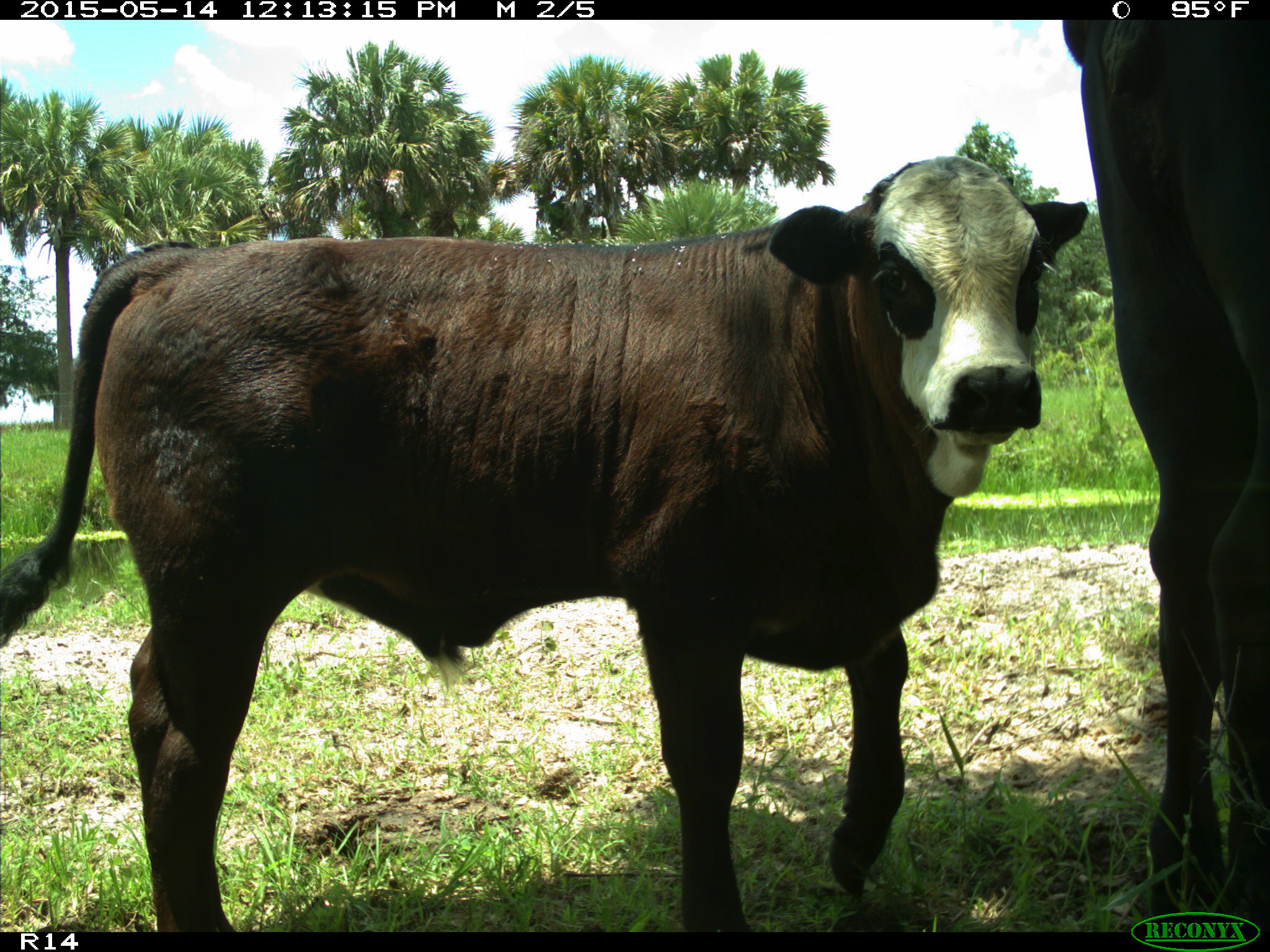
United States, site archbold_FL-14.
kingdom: Animalia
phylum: Chordata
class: Mammalia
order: Artiodactyla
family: Bovidae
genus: Bos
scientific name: Bos taurus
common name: domestic cow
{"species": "Bos taurus (domestic cow)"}